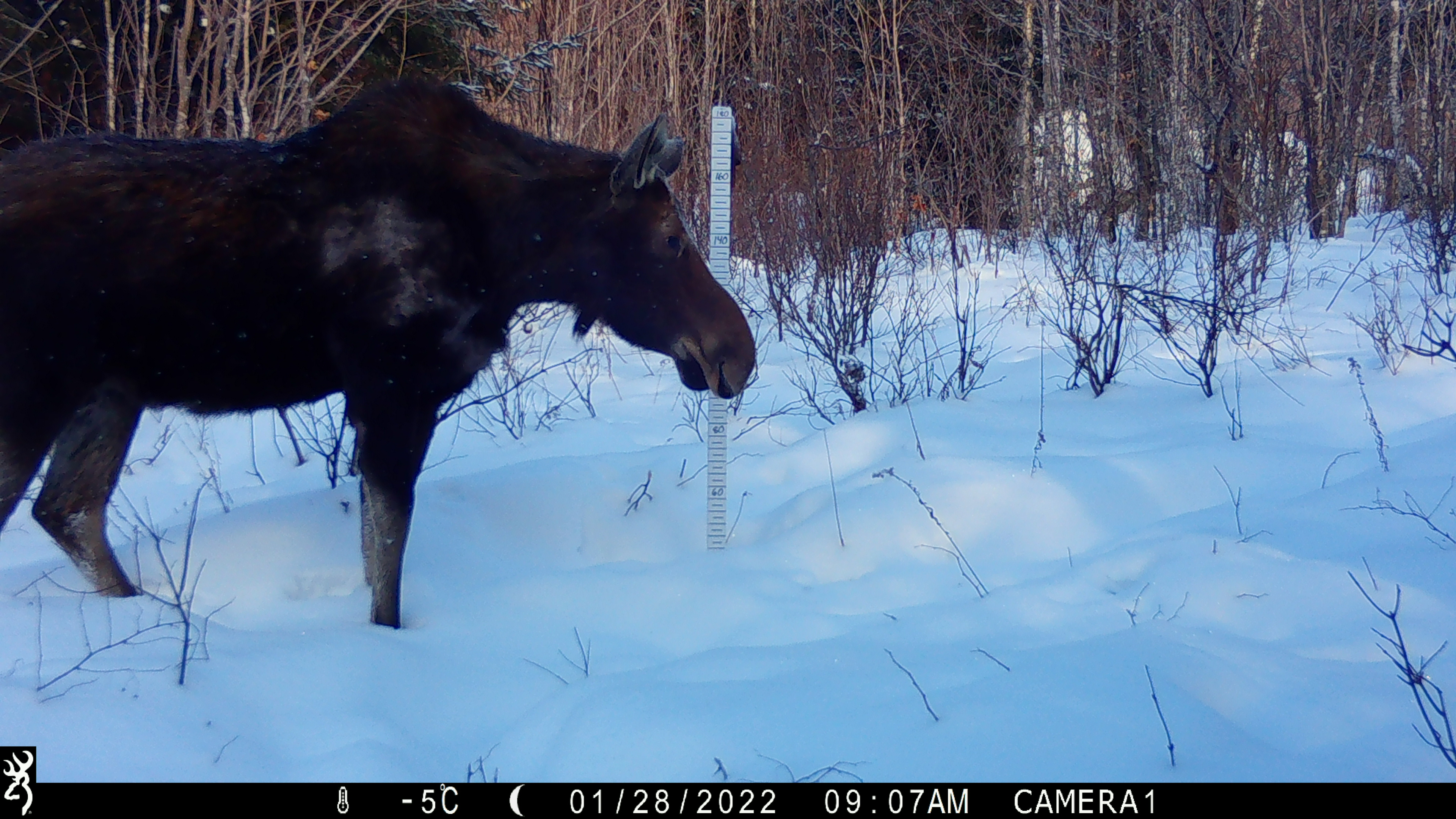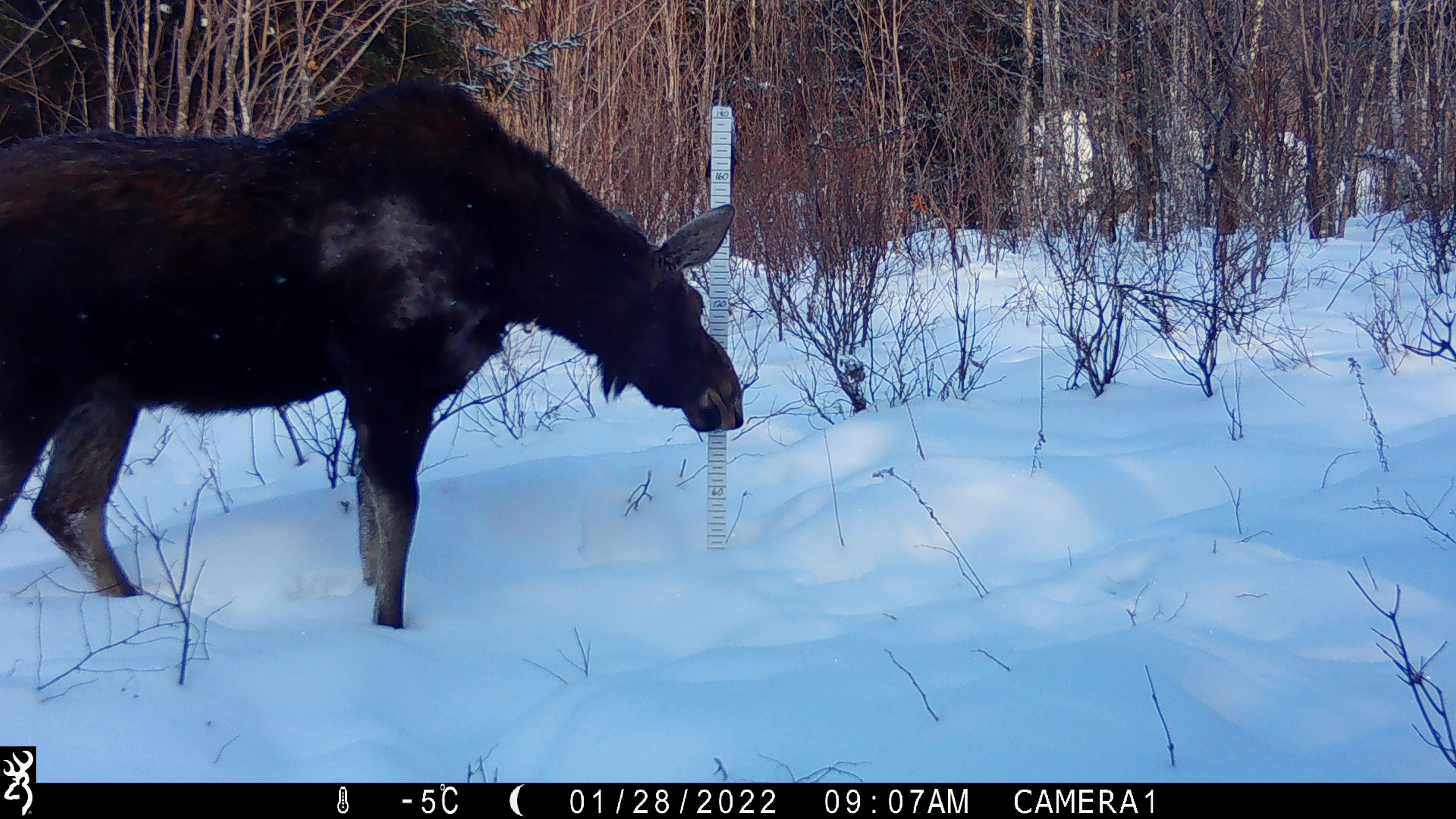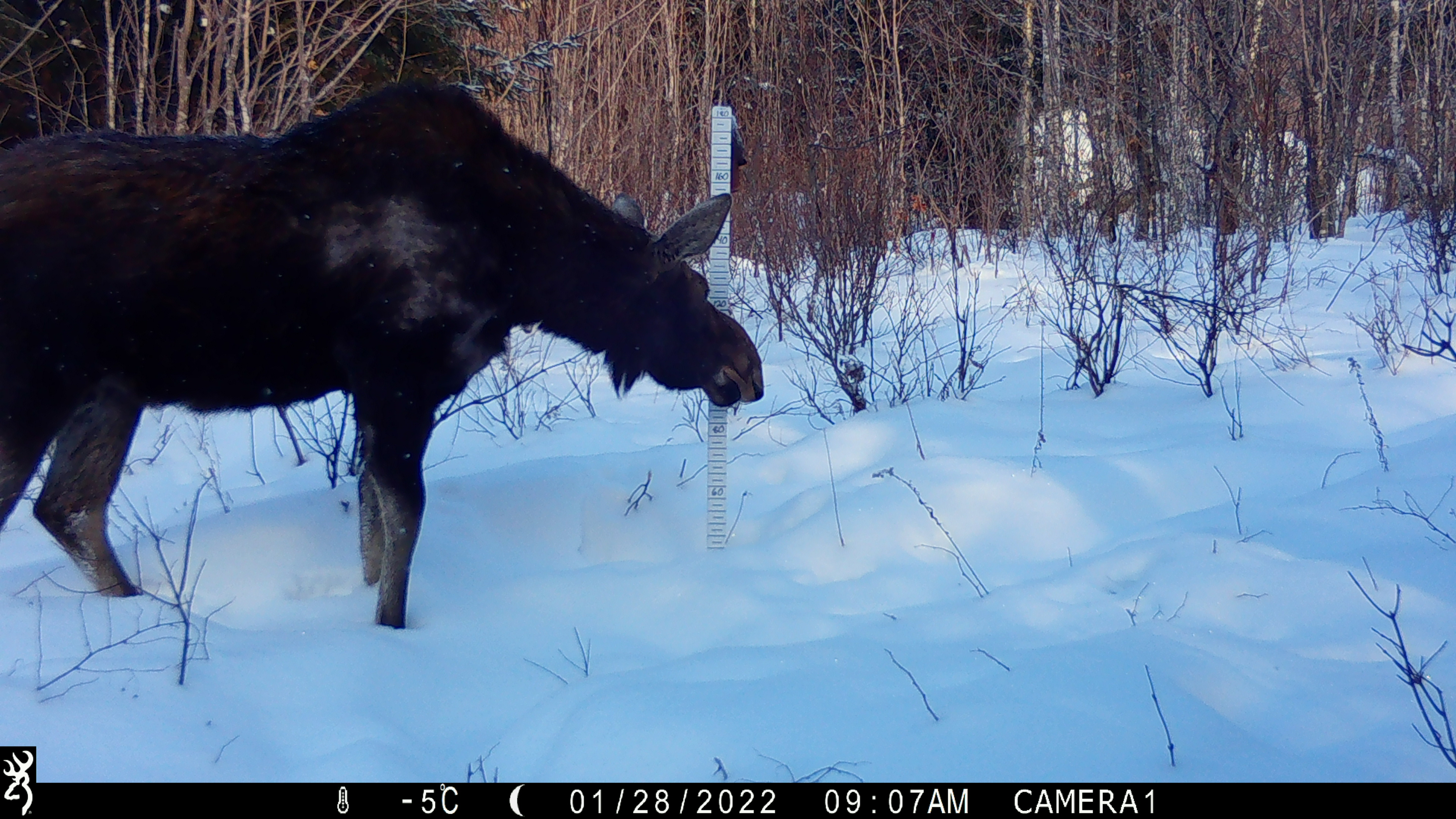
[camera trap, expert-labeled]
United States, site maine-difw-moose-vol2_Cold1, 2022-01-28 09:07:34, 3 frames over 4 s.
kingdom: Animalia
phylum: Chordata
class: Mammalia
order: Artiodactyla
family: Cervidae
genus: Alces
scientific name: Alces alces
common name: moose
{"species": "moose (Alces alces)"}